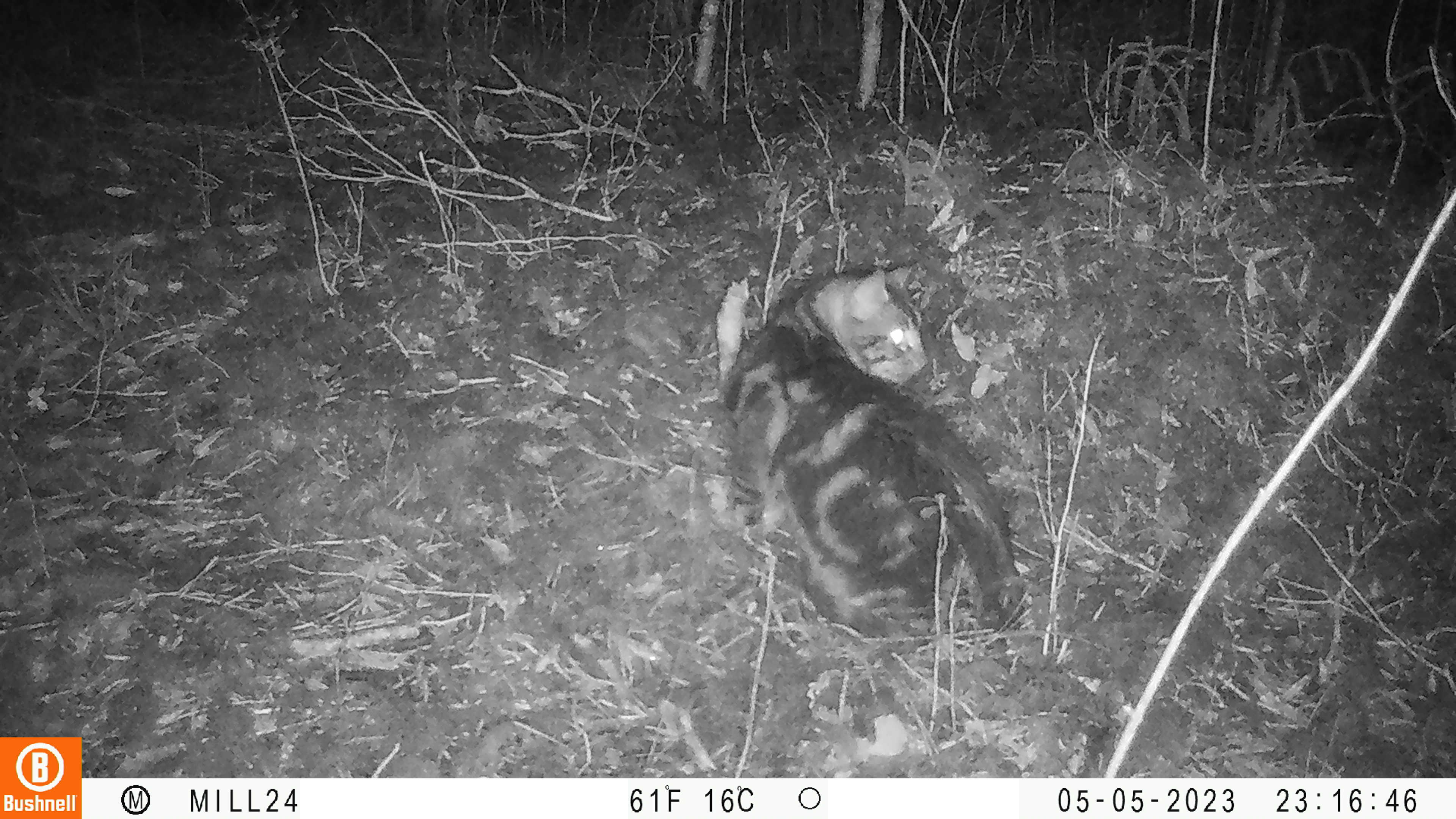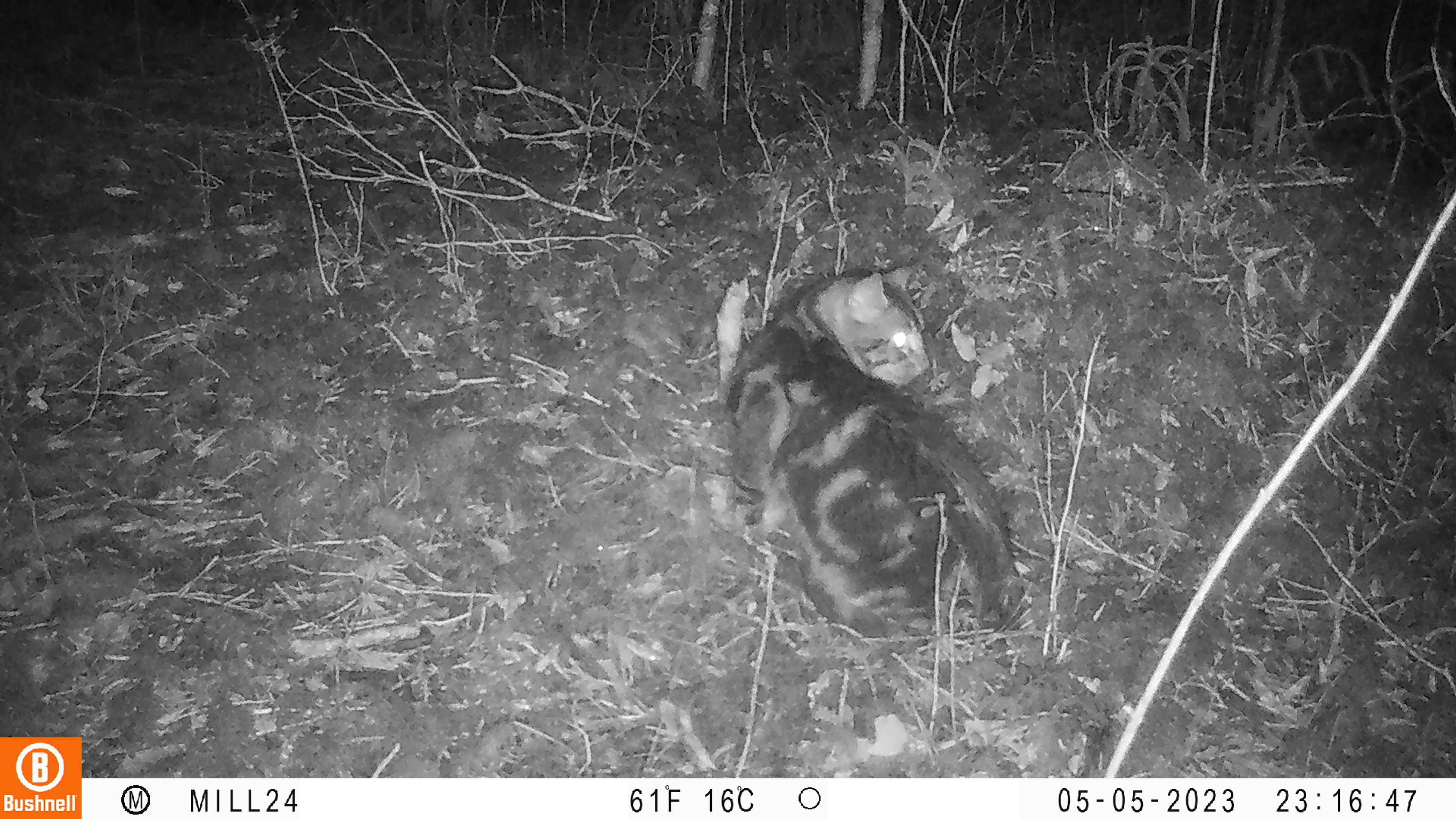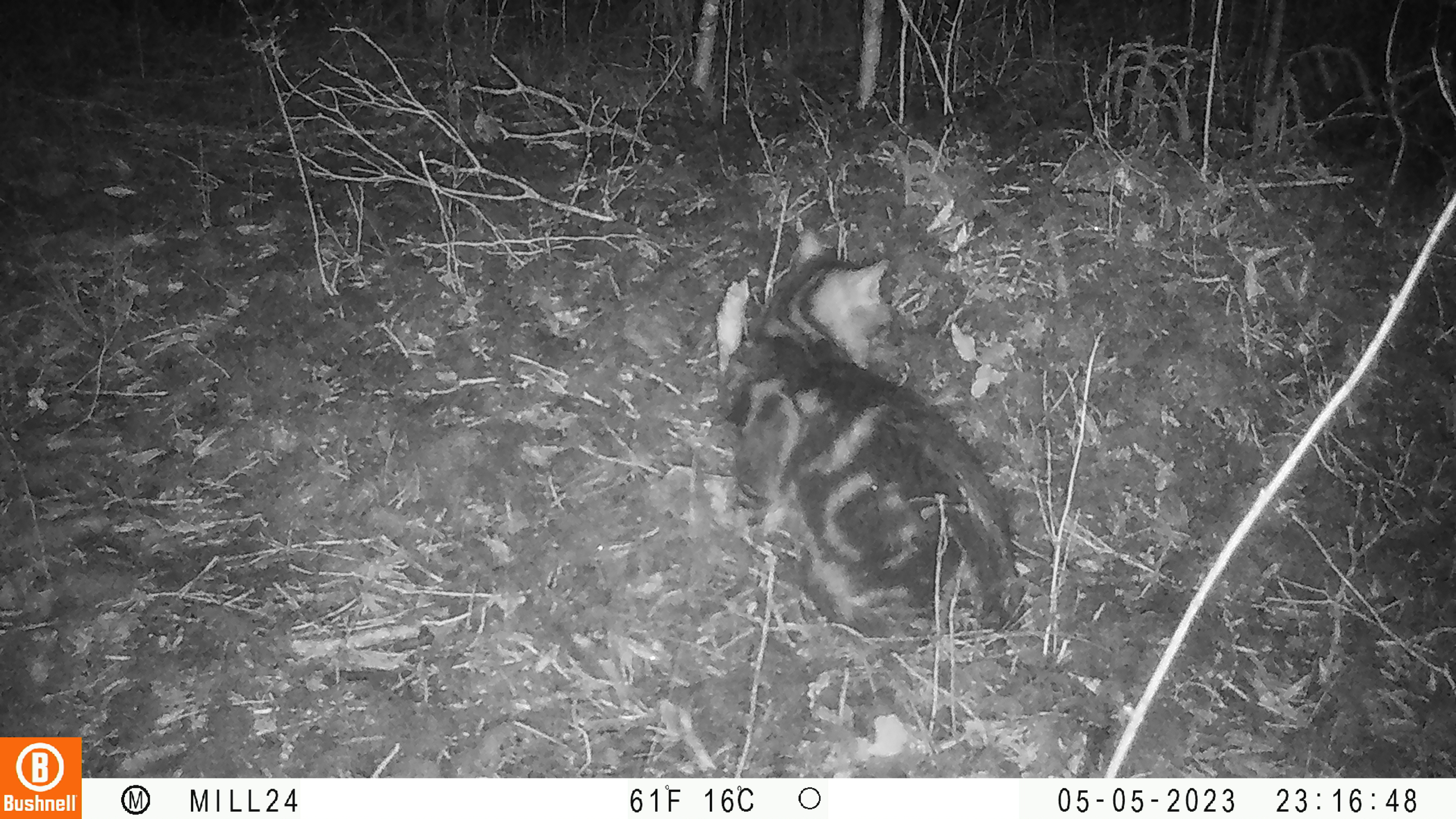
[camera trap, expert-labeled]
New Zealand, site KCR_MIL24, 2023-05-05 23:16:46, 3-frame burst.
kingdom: Animalia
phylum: Chordata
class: Mammalia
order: Carnivora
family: Felidae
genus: Felis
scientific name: Felis catus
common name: domestic cat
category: cat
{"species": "cat (domestic cat) (Felis catus)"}